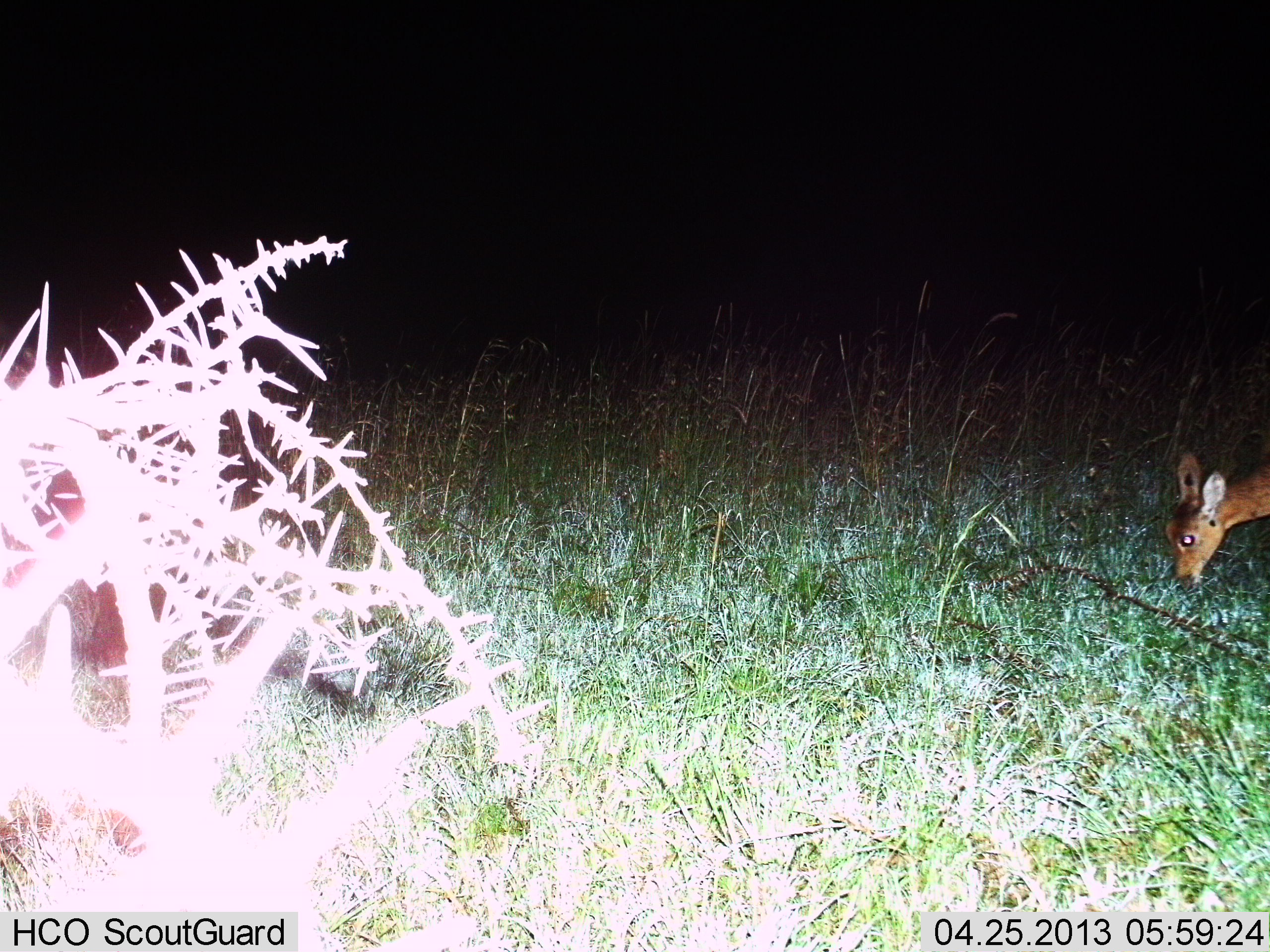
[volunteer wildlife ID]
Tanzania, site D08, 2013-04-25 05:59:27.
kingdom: Animalia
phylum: Chordata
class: Mammalia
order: Artiodactyla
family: Bovidae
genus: Redunca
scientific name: Redunca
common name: reedbuck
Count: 1.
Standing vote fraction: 11%.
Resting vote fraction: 0%.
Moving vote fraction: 0%.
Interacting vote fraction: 0%.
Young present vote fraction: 0%.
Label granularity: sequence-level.